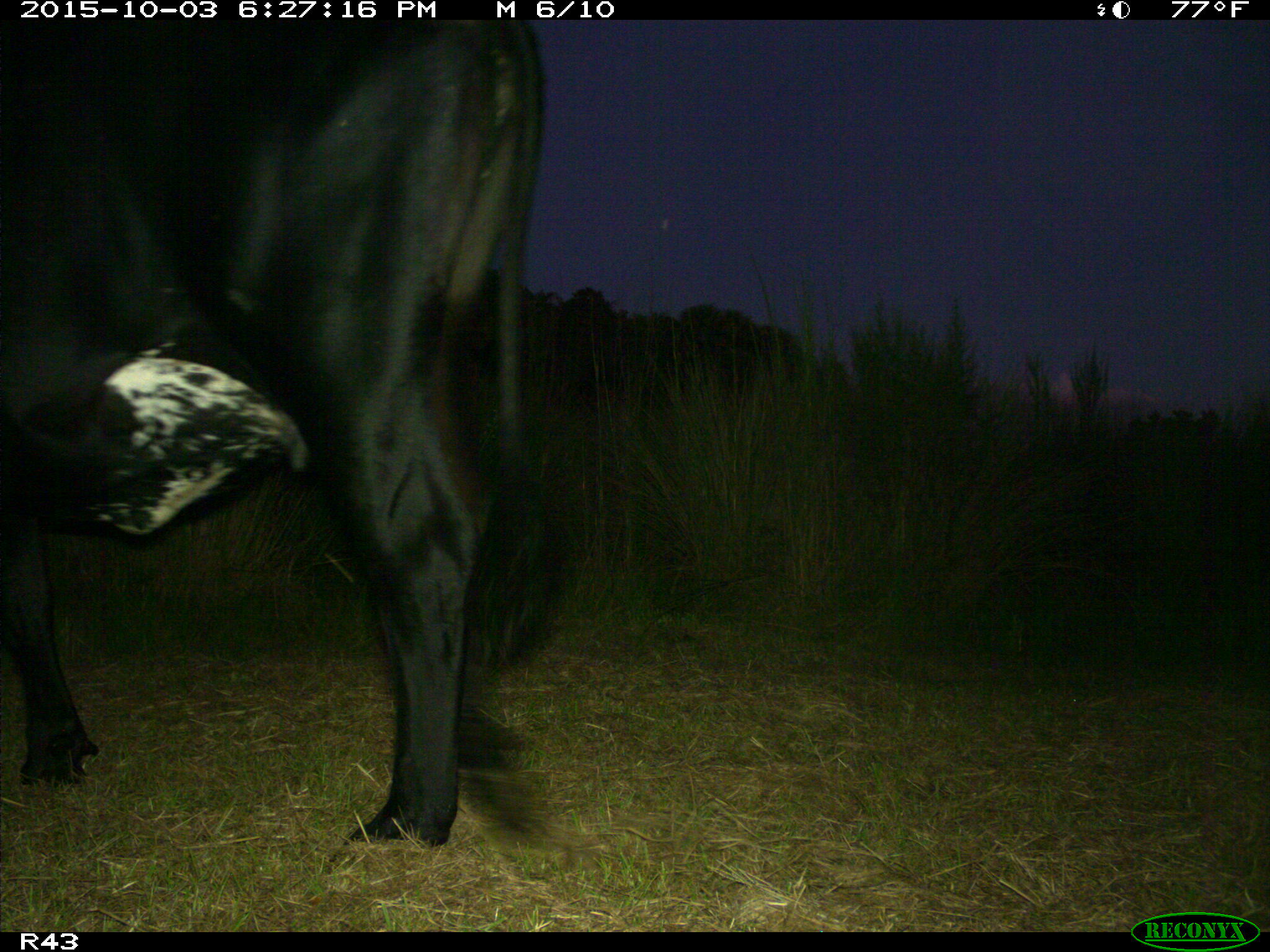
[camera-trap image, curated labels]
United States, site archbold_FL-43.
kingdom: Animalia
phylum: Chordata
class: Mammalia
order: Artiodactyla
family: Bovidae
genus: Bos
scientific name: Bos taurus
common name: domestic cow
Bos taurus (domestic cow).